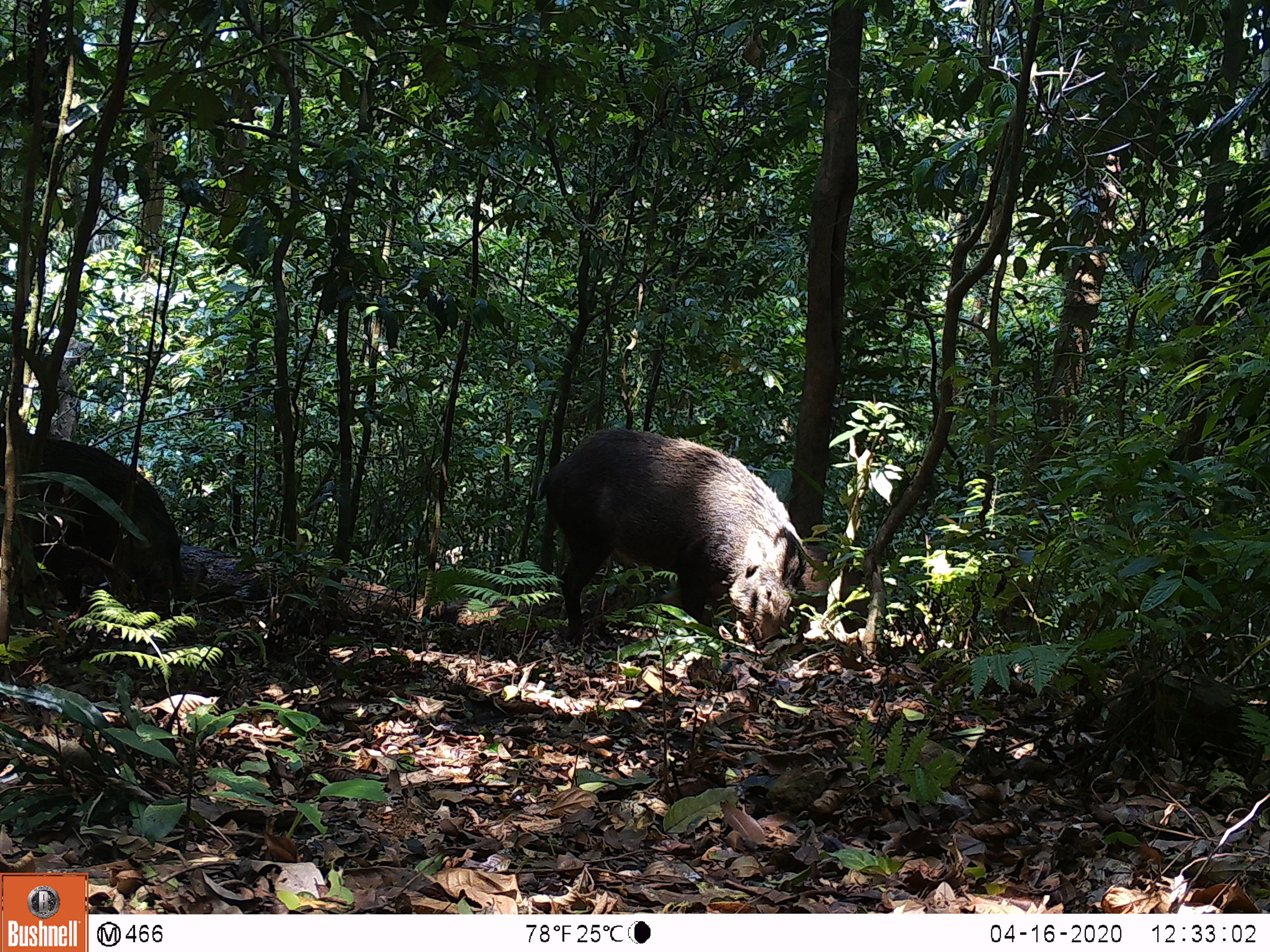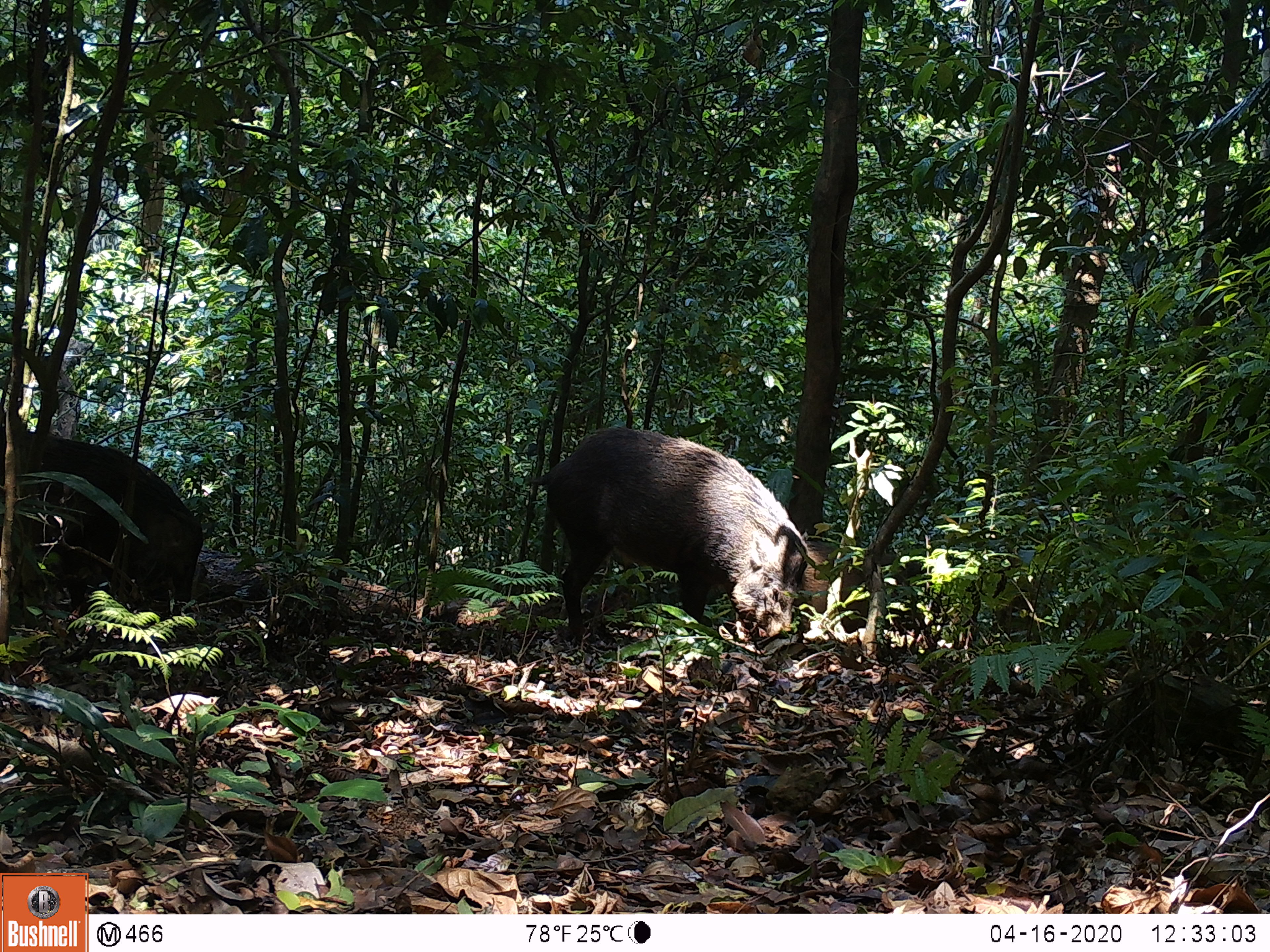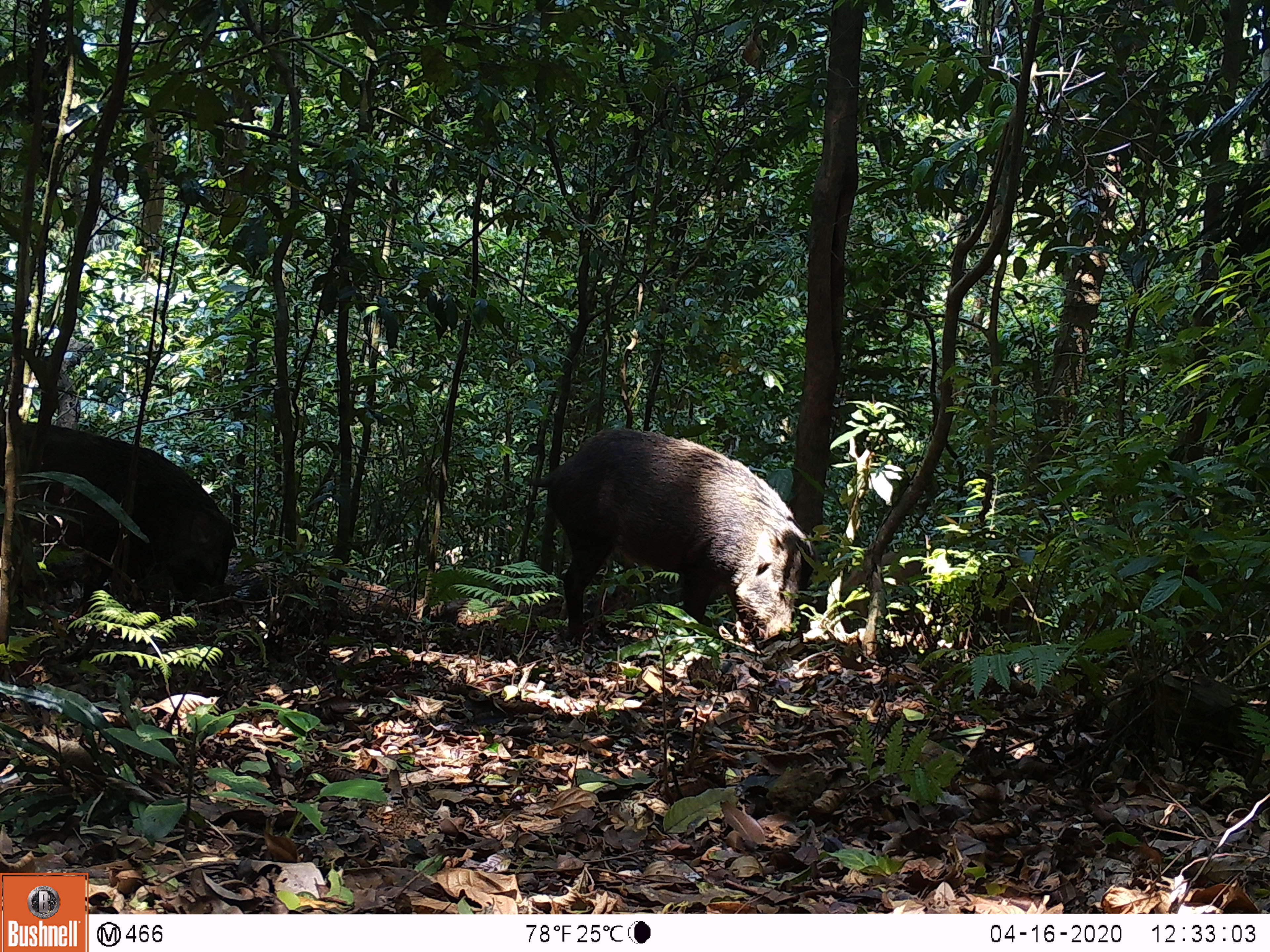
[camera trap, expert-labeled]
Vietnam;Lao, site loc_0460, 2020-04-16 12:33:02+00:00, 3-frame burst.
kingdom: Animalia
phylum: Chordata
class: Mammalia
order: Artiodactyla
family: Suidae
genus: Sus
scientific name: Sus scrofa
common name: eurasian wild pig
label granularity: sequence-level